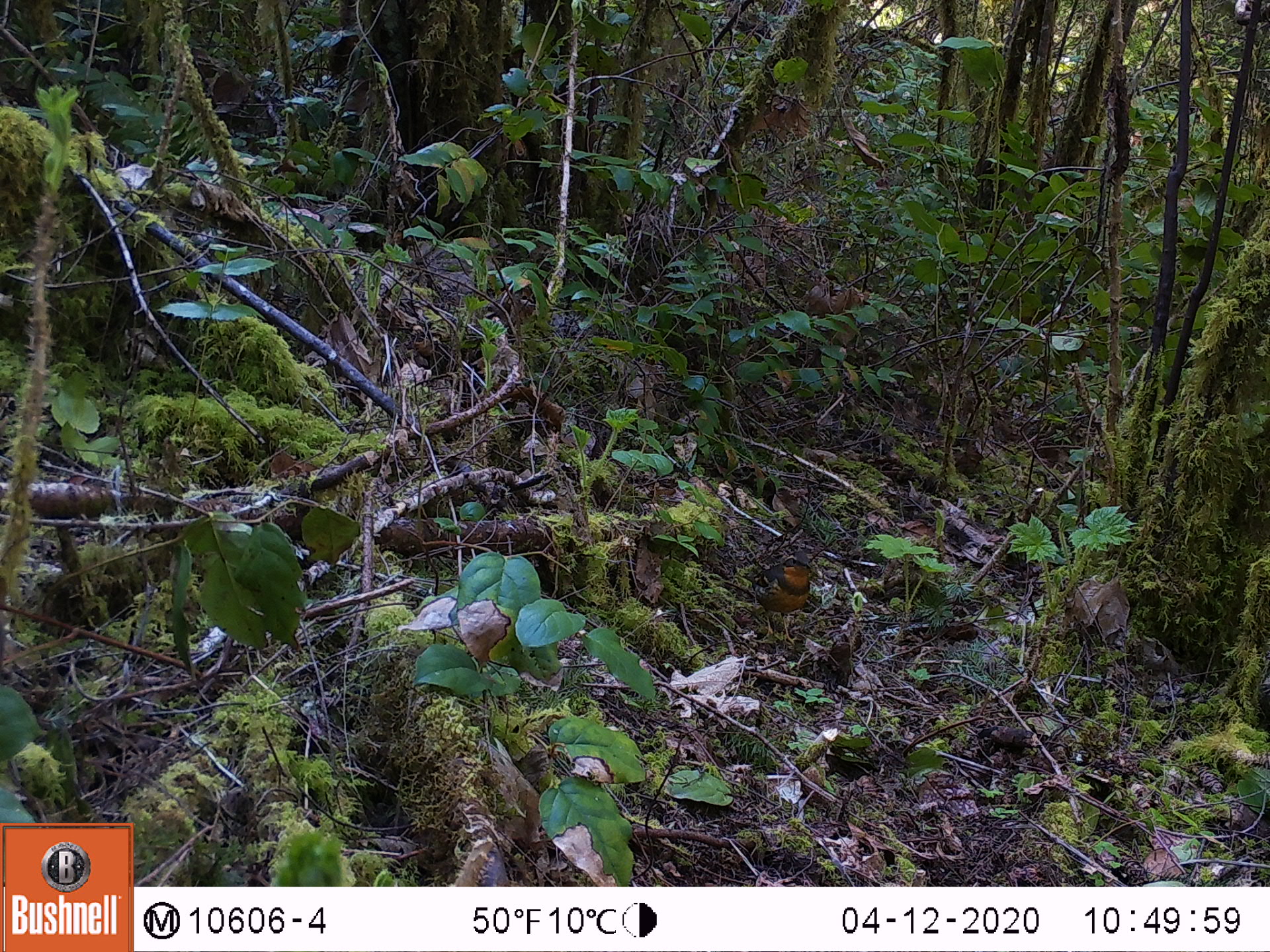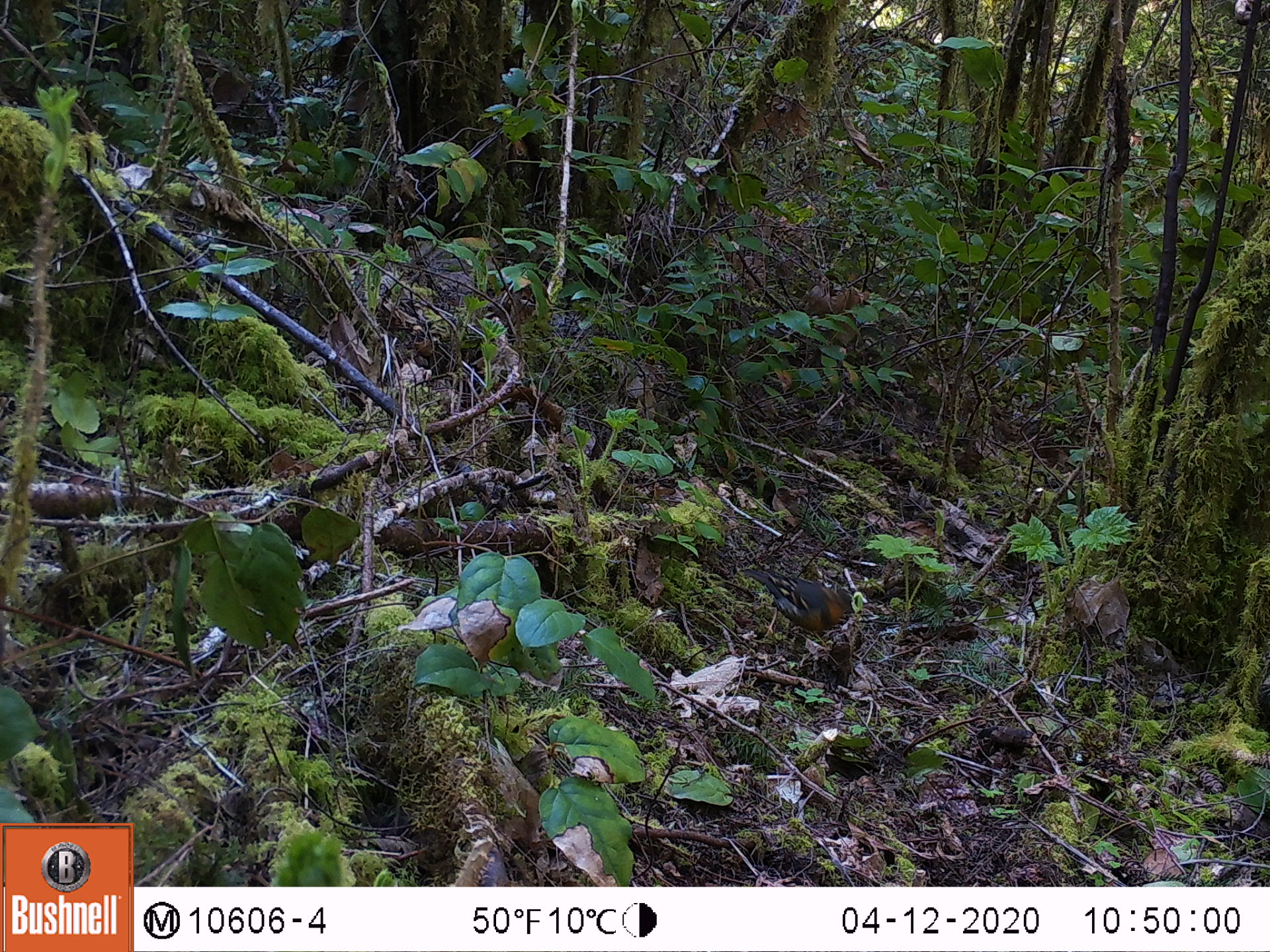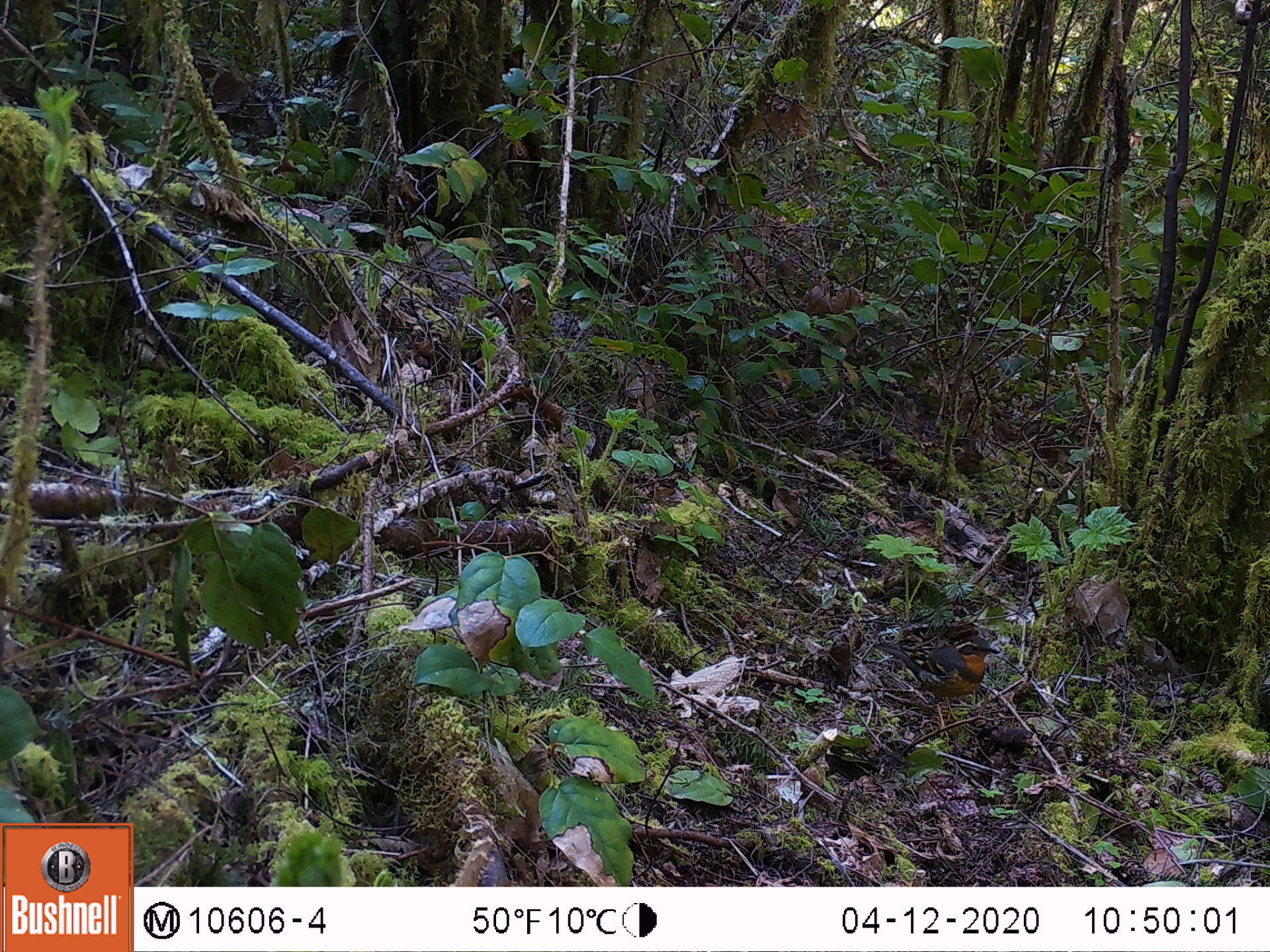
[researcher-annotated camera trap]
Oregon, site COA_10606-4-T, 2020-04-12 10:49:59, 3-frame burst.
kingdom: Animalia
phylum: Chordata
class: Aves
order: Passeriformes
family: Turdidae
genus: Ixoreus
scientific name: Ixoreus naevius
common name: varied thrush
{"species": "varied thrush (Ixoreus naevius)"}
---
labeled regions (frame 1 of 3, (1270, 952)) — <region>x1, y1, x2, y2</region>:
varied thrush: <region>749, 552, 815, 636</region>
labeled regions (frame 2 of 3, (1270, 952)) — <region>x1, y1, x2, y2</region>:
varied thrush: <region>753, 569, 856, 652</region>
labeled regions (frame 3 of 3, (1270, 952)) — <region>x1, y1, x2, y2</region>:
varied thrush: <region>885, 631, 1002, 725</region>